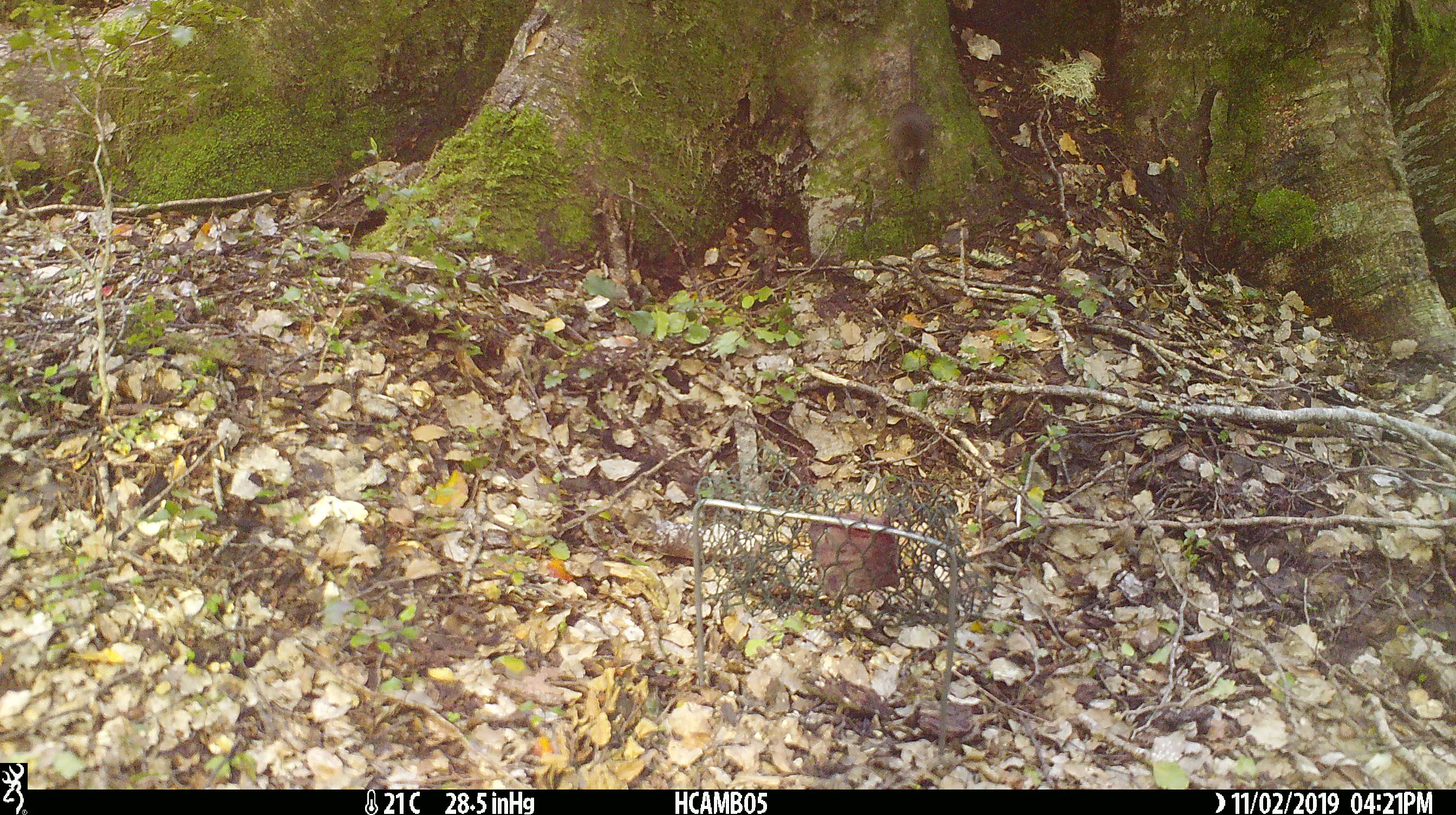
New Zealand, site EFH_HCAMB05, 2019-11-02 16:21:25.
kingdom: Animalia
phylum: Chordata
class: Mammalia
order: Rodentia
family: Muridae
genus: Mus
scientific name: Mus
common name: mouse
Mouse (Mus).